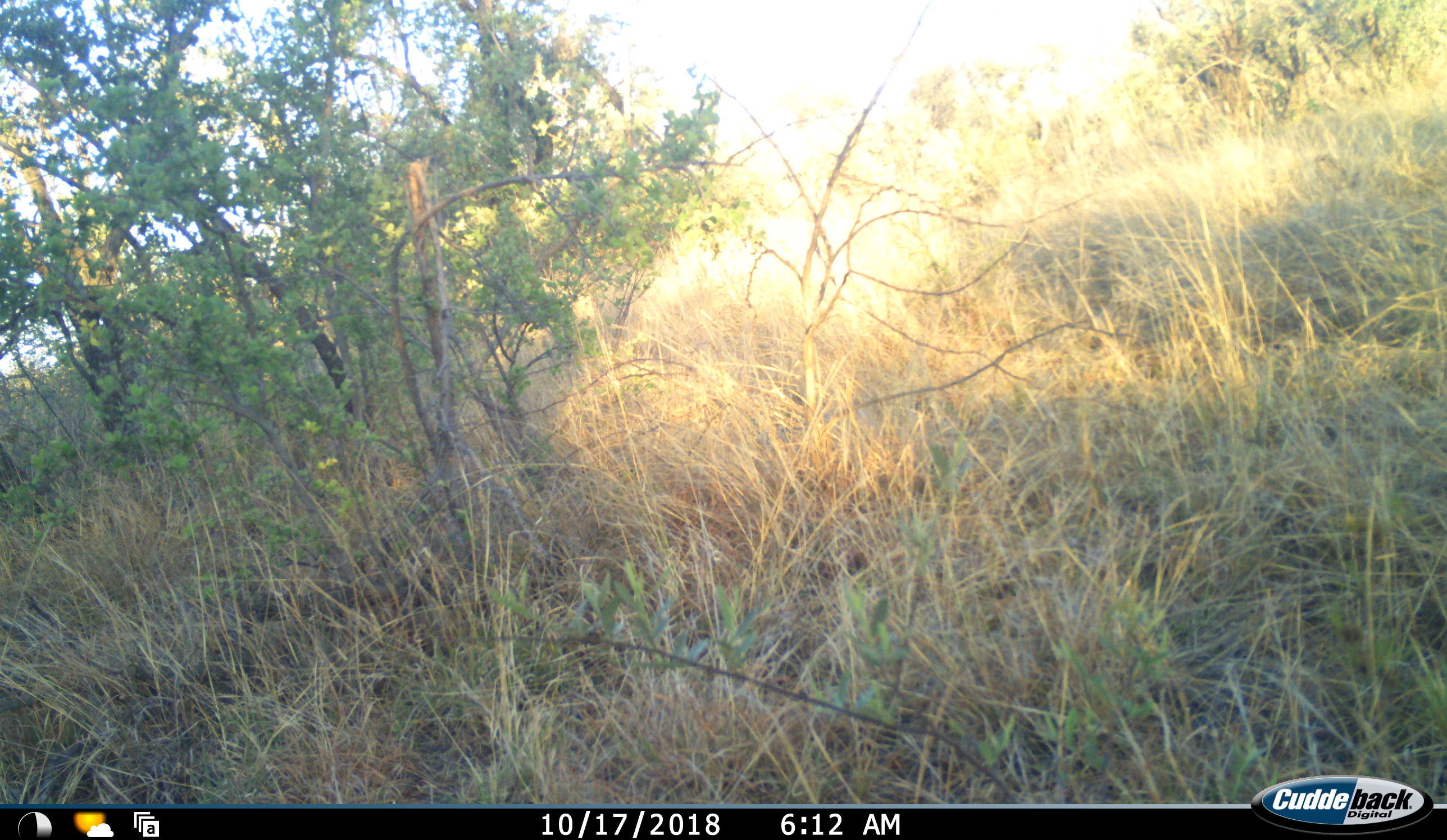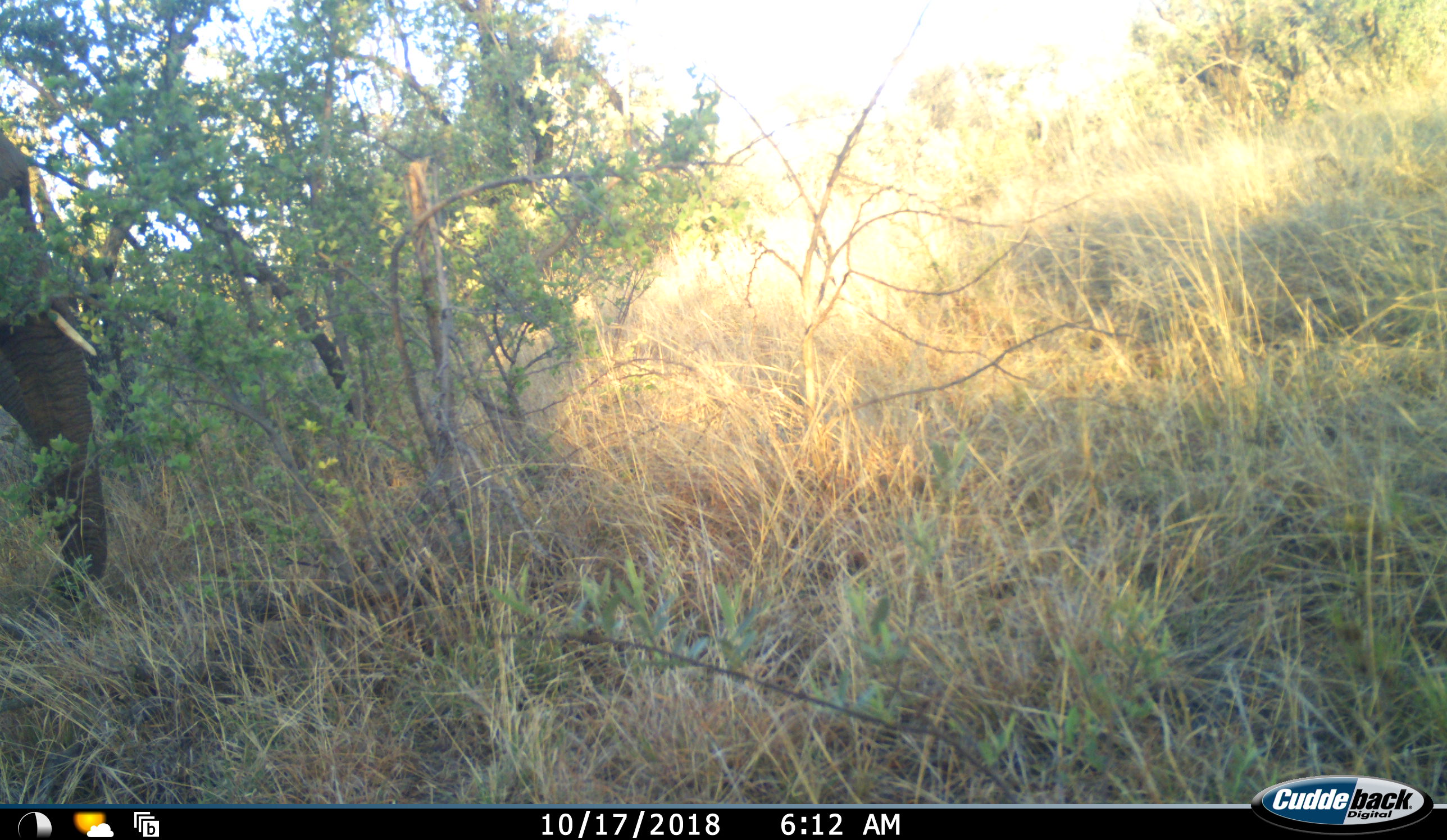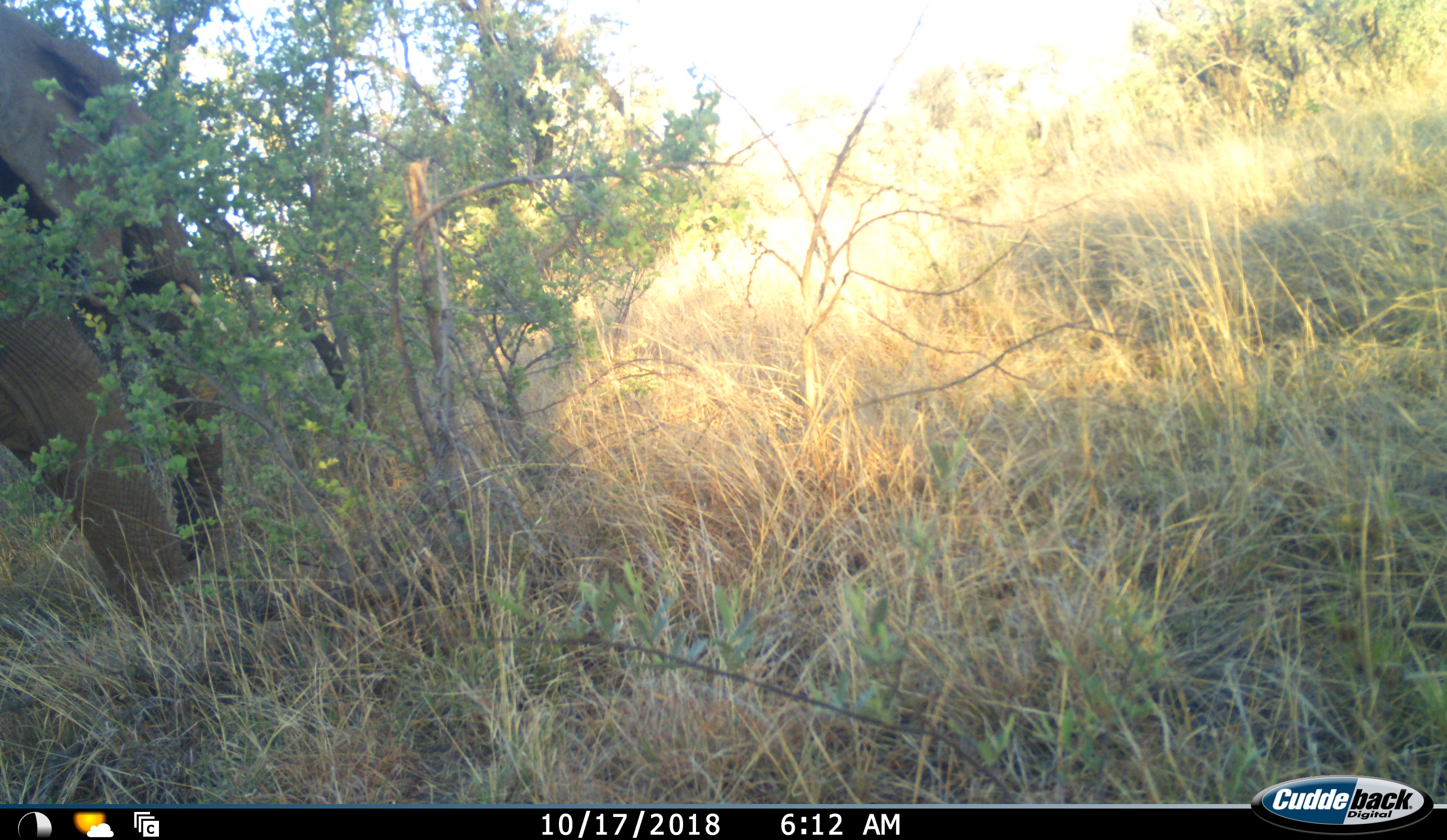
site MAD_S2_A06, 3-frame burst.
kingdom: Animalia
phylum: Chordata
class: Mammalia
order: Proboscidea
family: Elephantidae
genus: Loxodonta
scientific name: Loxodonta africana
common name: african bush elephant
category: elephant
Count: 1.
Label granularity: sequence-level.